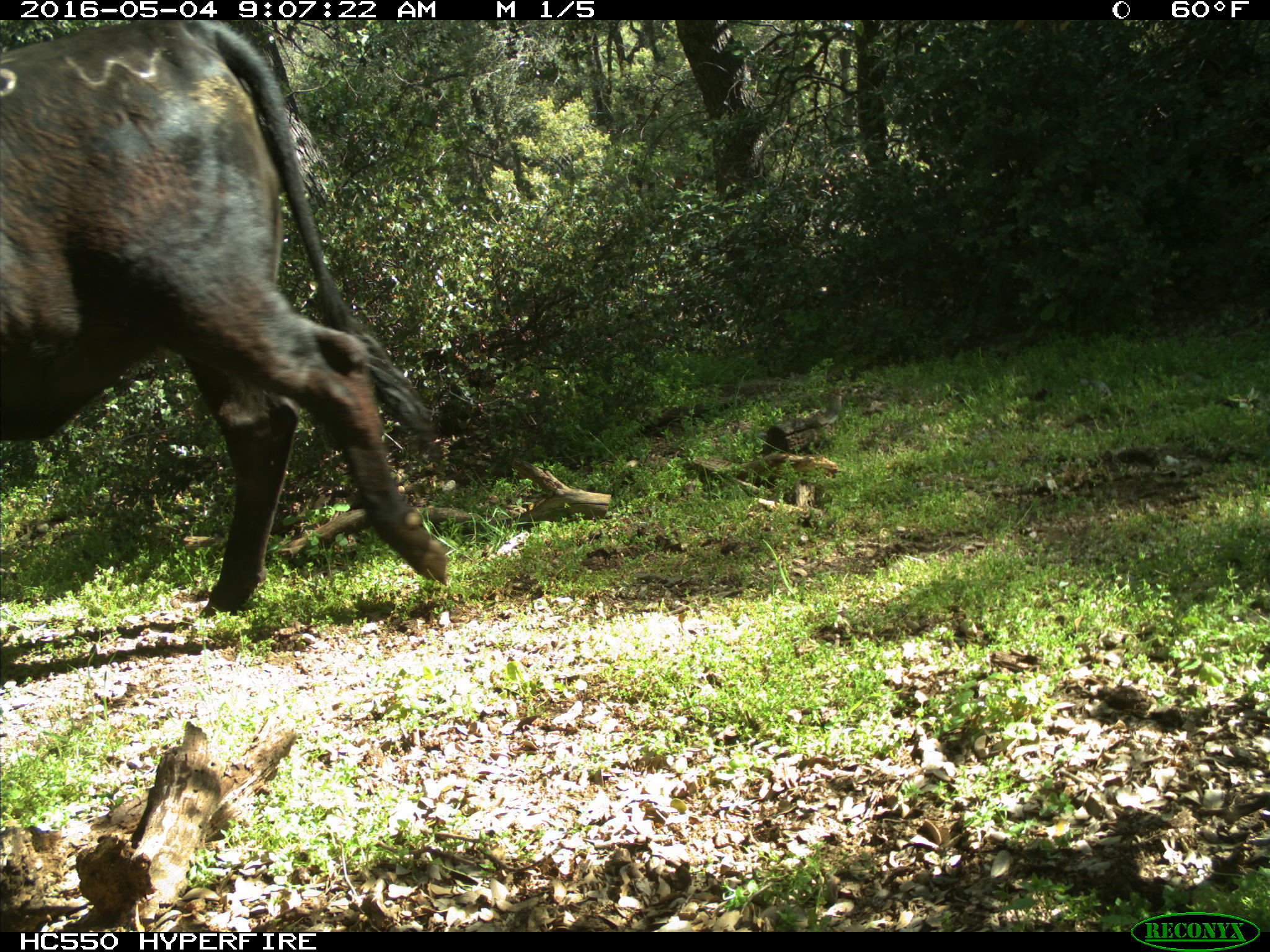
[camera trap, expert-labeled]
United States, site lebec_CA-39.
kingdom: Animalia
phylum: Chordata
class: Mammalia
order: Artiodactyla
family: Bovidae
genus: Bos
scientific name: Bos taurus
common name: domestic cow